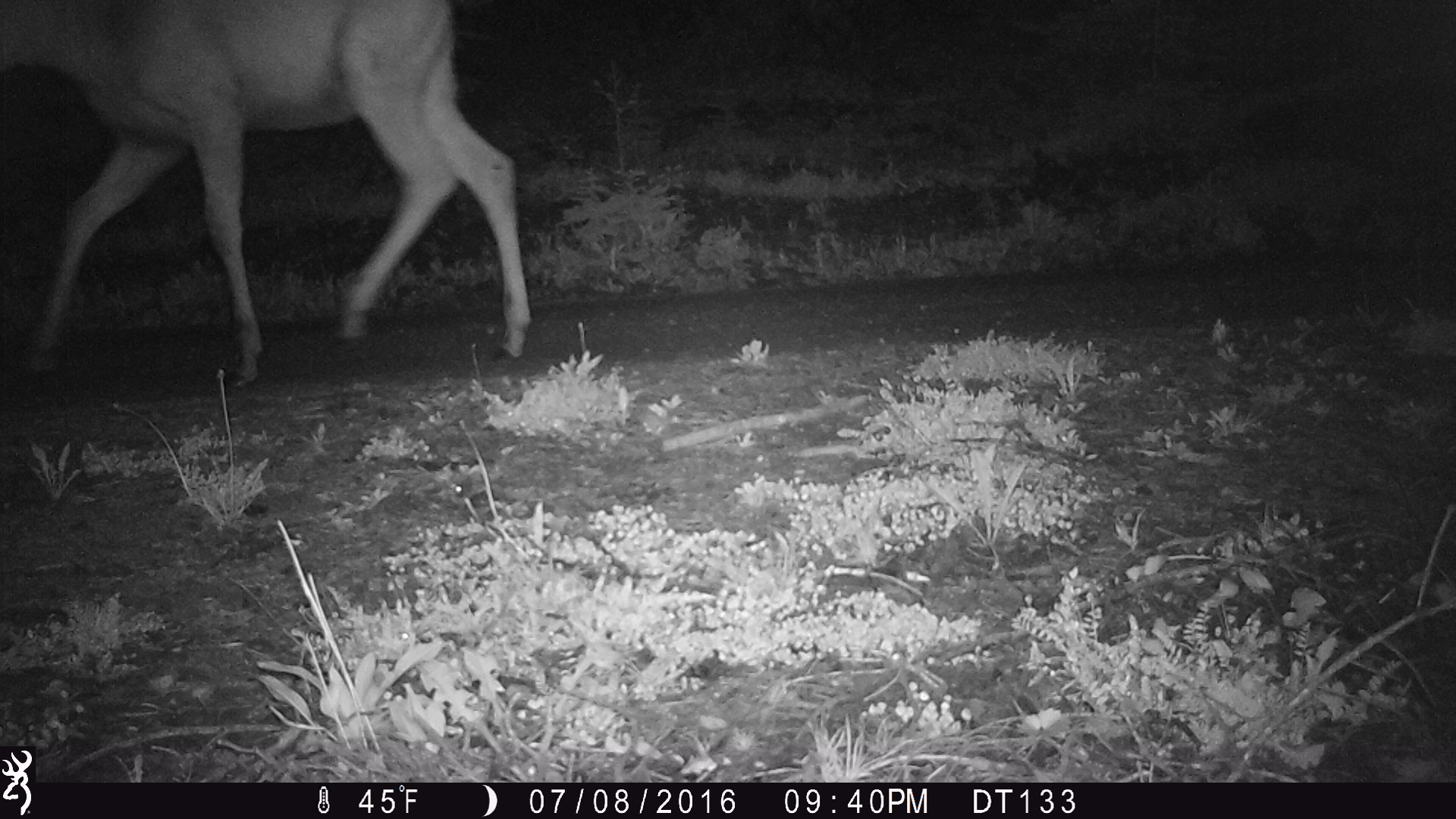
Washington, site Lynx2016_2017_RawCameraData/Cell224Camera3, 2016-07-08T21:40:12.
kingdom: Animalia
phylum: Chordata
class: Mammalia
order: Artiodactyla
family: Cervidae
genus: Alces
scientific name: Alces alces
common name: moose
Alces alces (moose). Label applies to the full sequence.